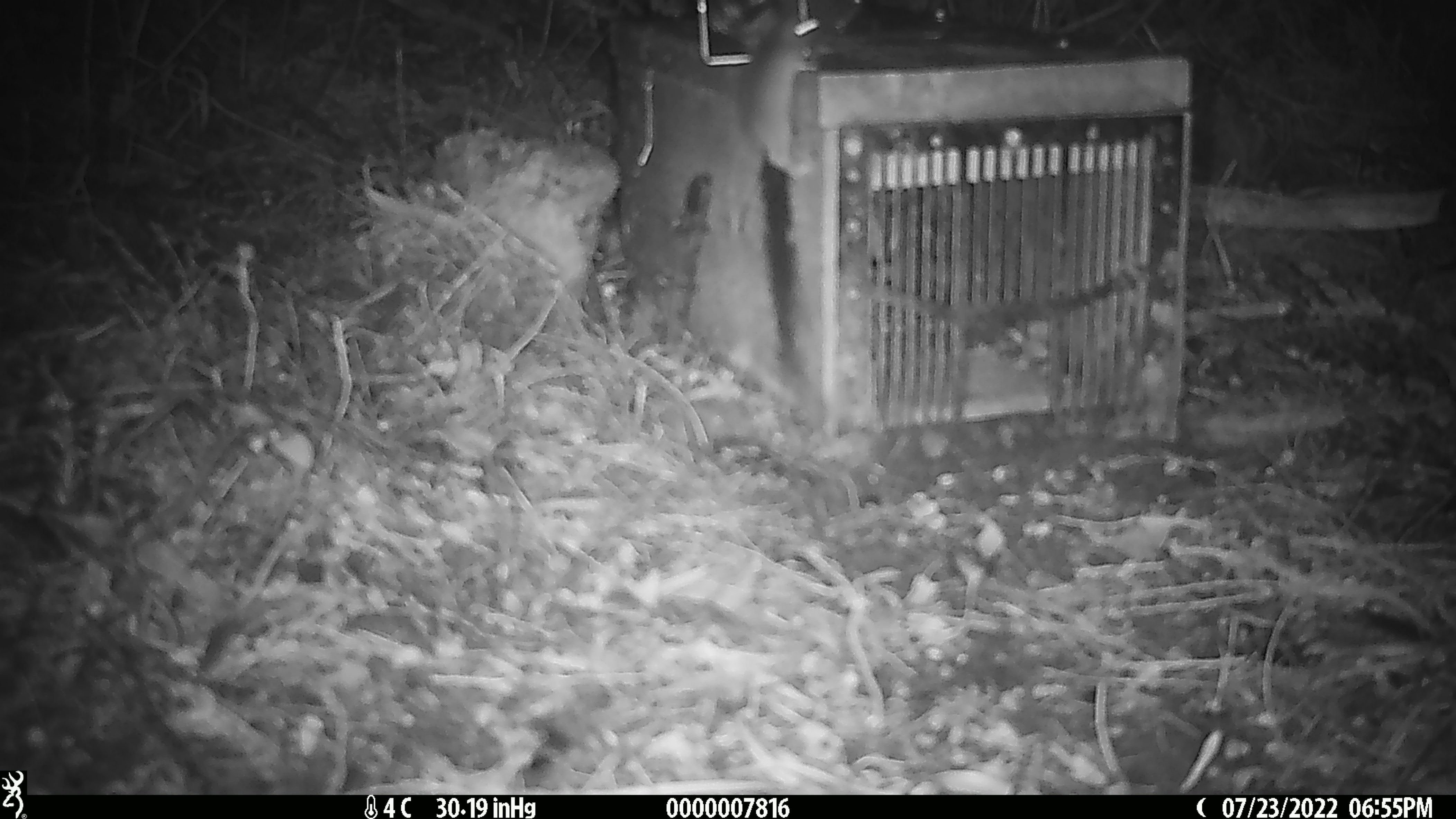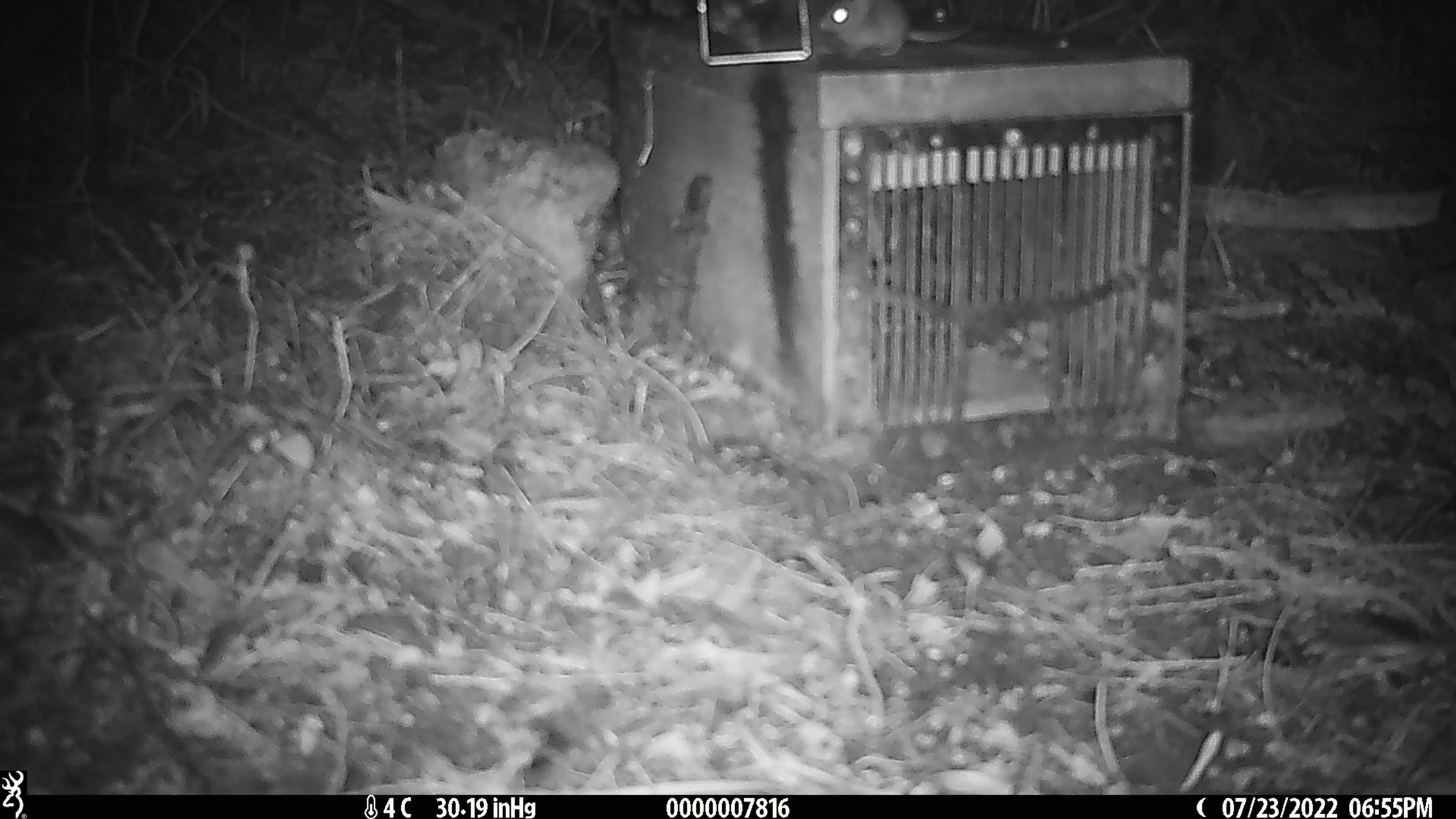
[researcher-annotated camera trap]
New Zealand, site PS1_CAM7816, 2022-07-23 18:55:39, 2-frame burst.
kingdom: Animalia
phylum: Chordata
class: Mammalia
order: Rodentia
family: Muridae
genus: Mus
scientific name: Mus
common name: mouse